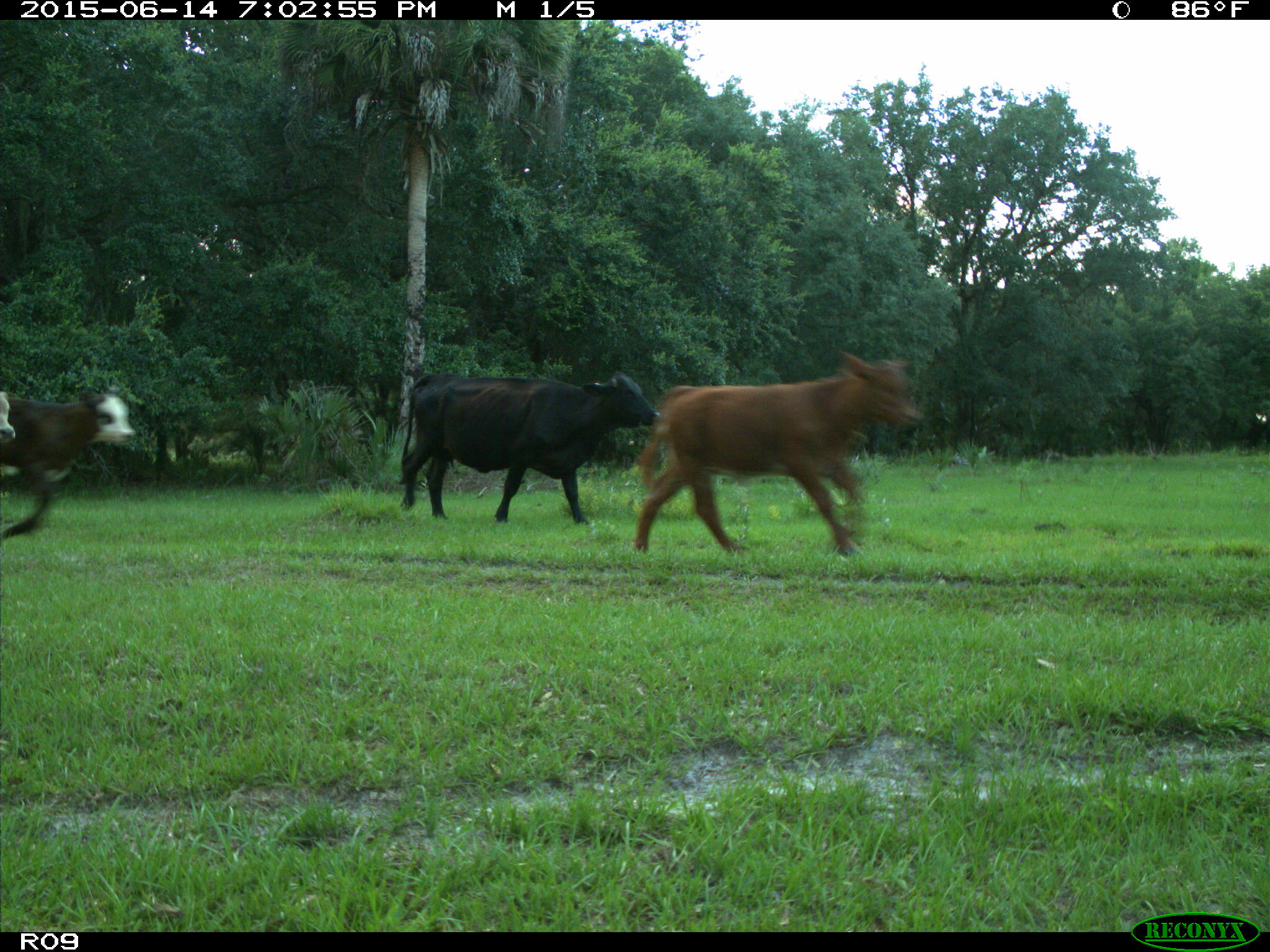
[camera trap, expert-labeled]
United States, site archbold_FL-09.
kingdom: Animalia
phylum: Chordata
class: Mammalia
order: Artiodactyla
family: Bovidae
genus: Bos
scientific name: Bos taurus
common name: domestic cow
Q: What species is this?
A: Bos taurus (domestic cow).